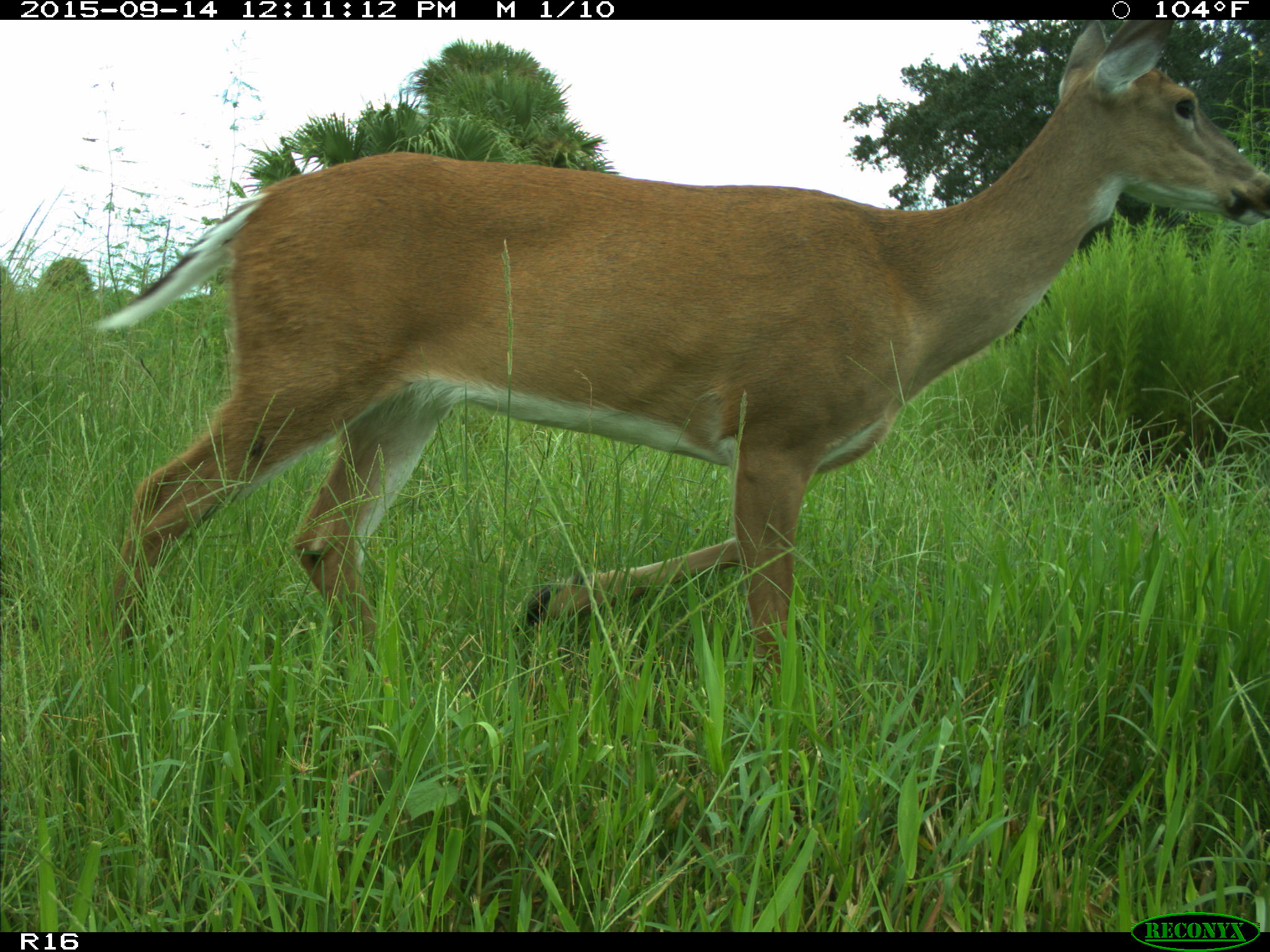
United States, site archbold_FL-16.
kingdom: Animalia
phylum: Chordata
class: Mammalia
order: Artiodactyla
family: Cervidae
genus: Odocoileus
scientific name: Odocoileus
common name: deer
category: unidentified deer